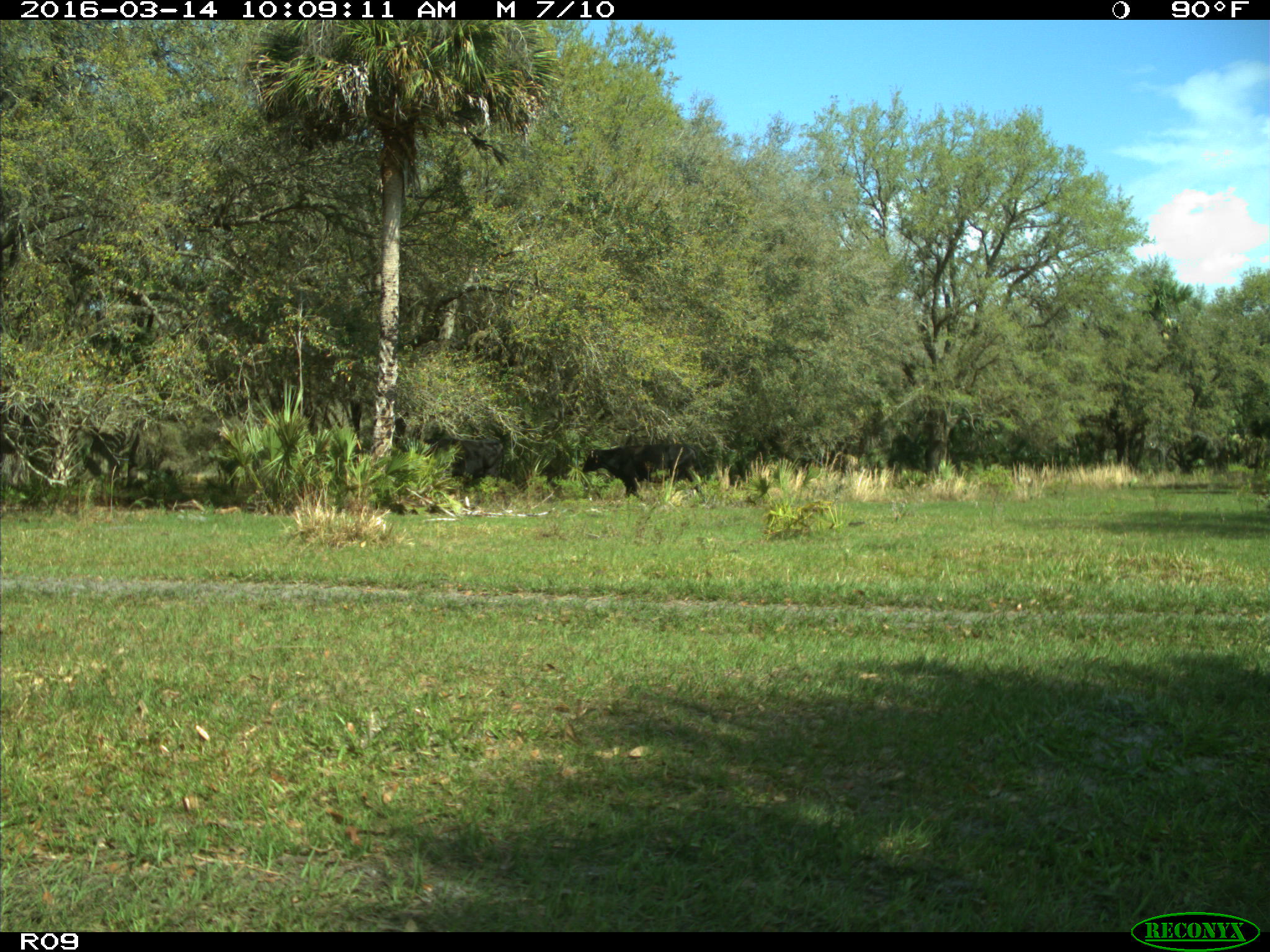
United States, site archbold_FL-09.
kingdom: Animalia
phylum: Chordata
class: Mammalia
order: Artiodactyla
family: Bovidae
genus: Bos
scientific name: Bos taurus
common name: domestic cow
Bos taurus (domestic cow).